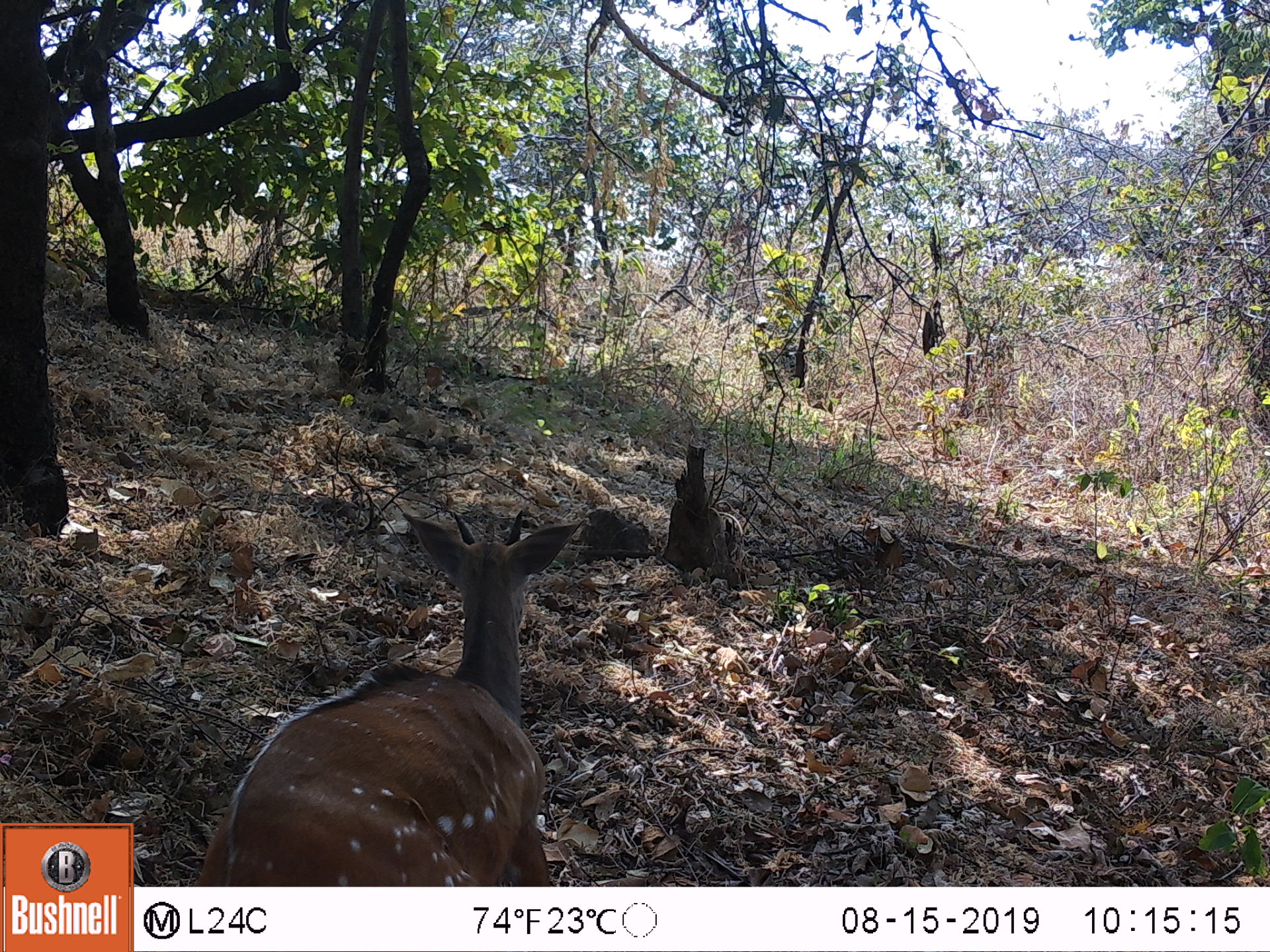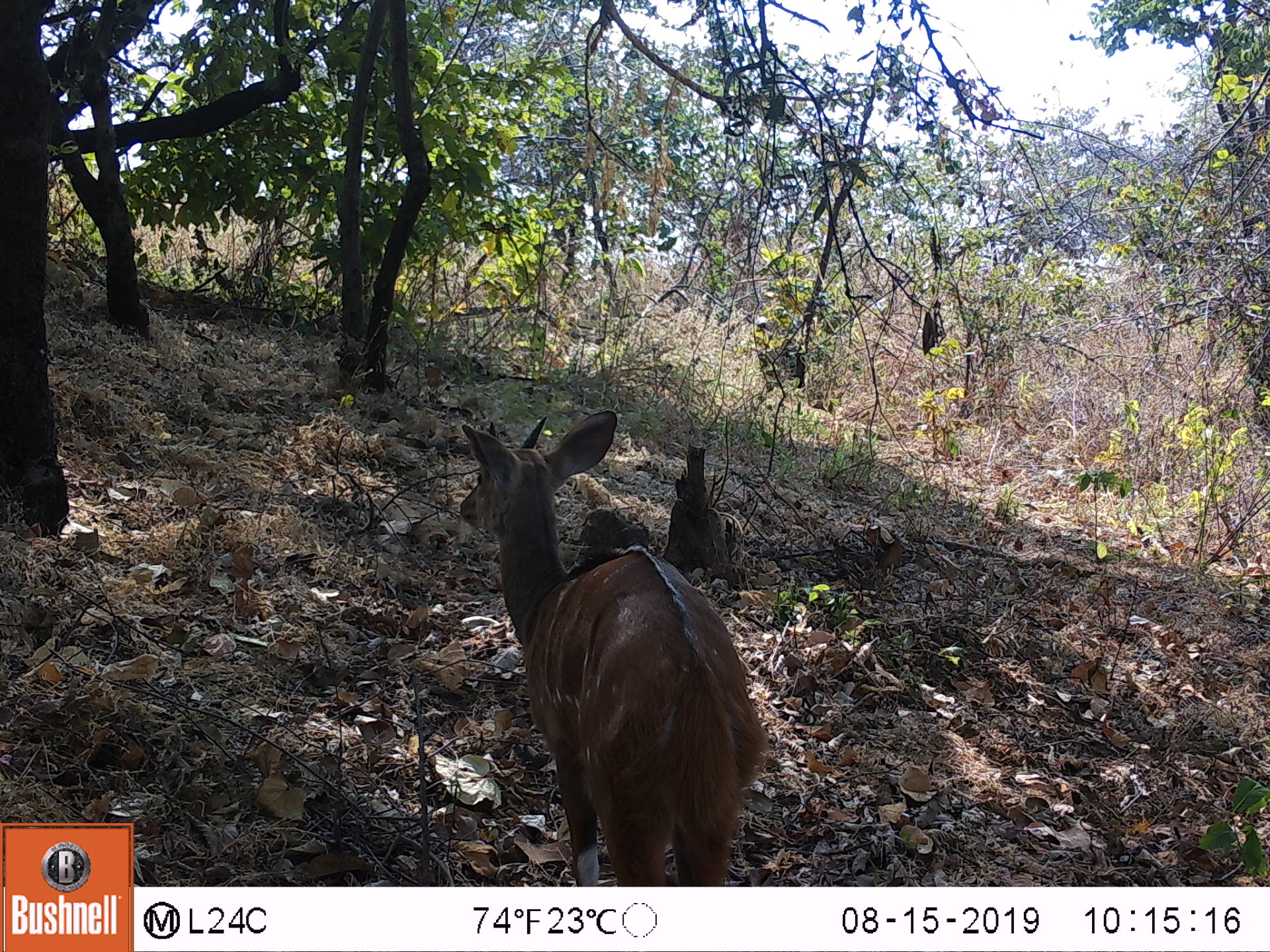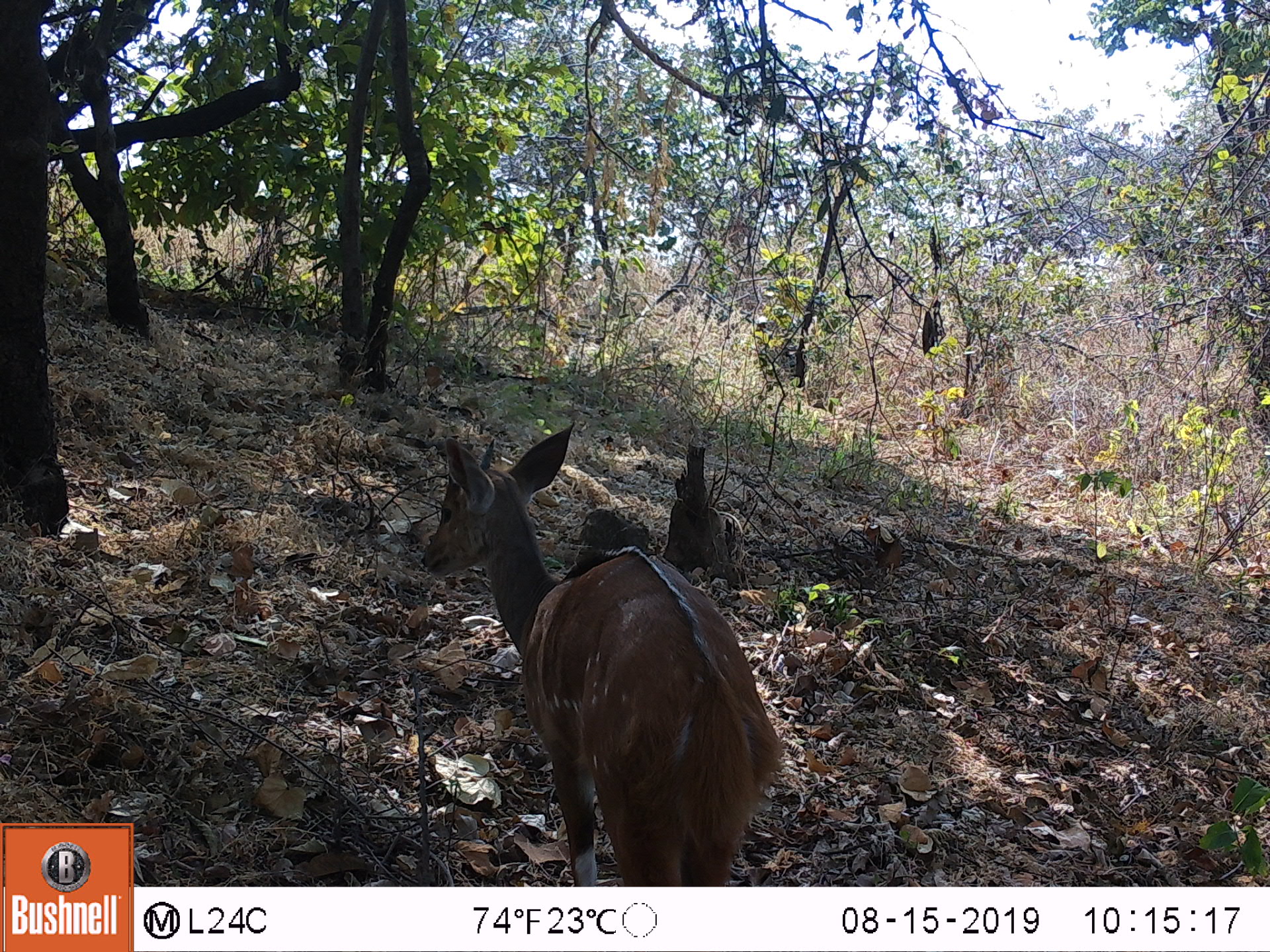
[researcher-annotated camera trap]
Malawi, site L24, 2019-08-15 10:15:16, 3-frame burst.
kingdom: Animalia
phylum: Chordata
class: Mammalia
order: Artiodactyla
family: Bovidae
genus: Tragelaphus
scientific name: Tragelaphus sylvaticus sylvaticus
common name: cape bushbuck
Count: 1.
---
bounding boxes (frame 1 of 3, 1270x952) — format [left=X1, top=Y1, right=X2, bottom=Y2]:
cape bushbuck: [left=188, top=514, right=582, bottom=883]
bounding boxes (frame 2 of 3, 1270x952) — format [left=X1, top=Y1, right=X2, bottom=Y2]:
cape bushbuck: [left=450, top=409, right=775, bottom=880]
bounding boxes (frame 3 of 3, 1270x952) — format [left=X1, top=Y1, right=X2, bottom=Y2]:
cape bushbuck: [left=418, top=424, right=784, bottom=881]